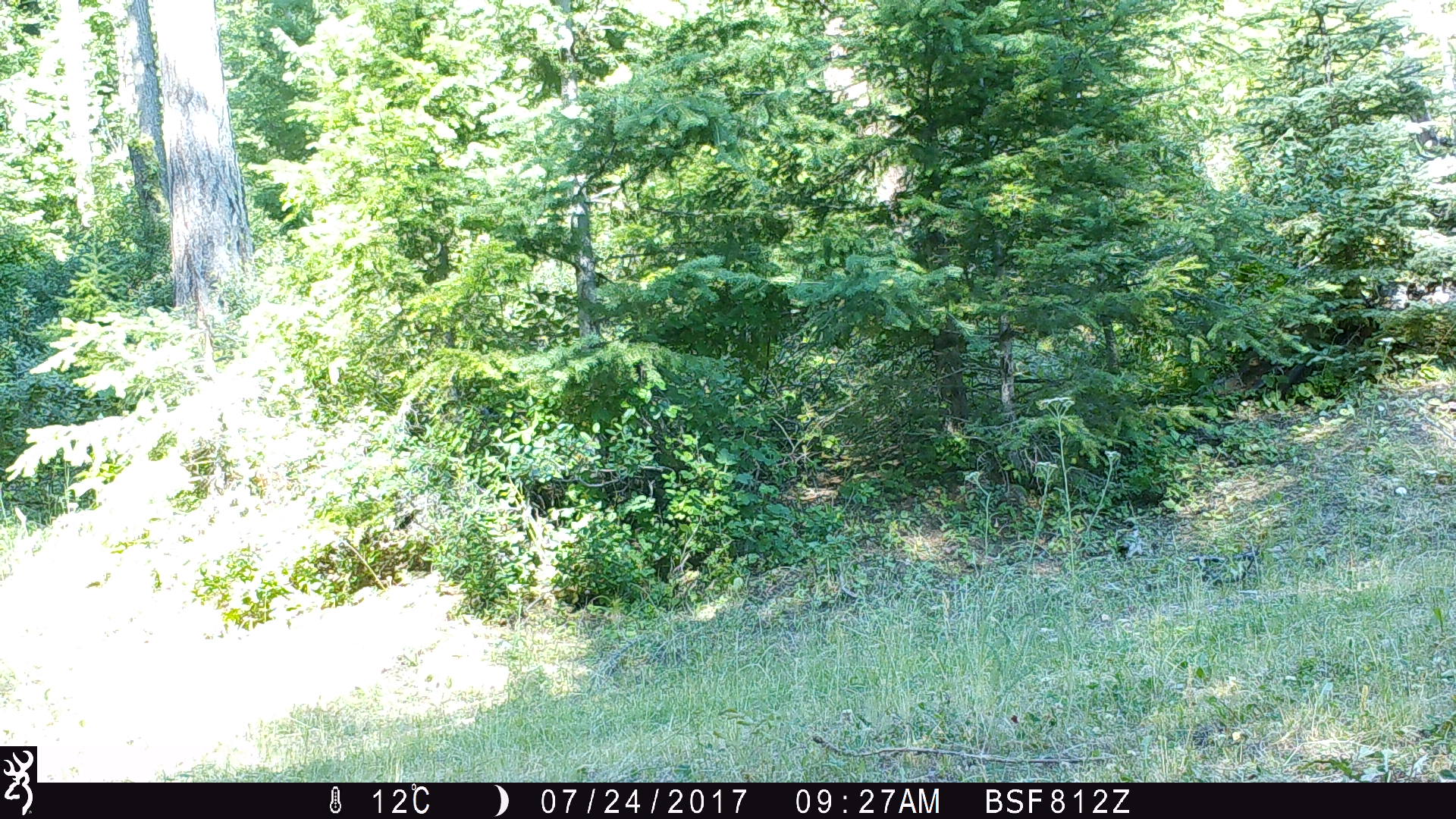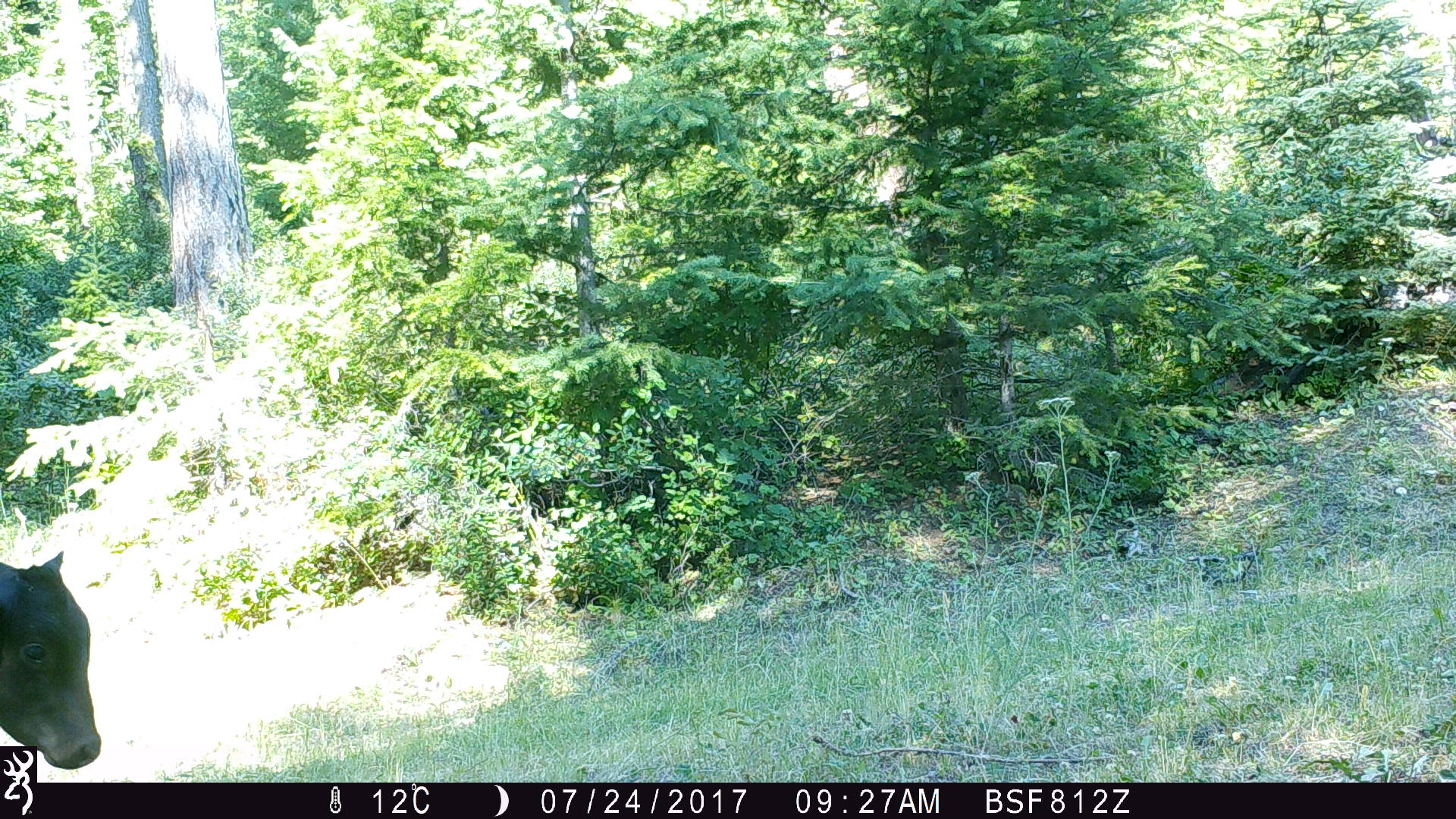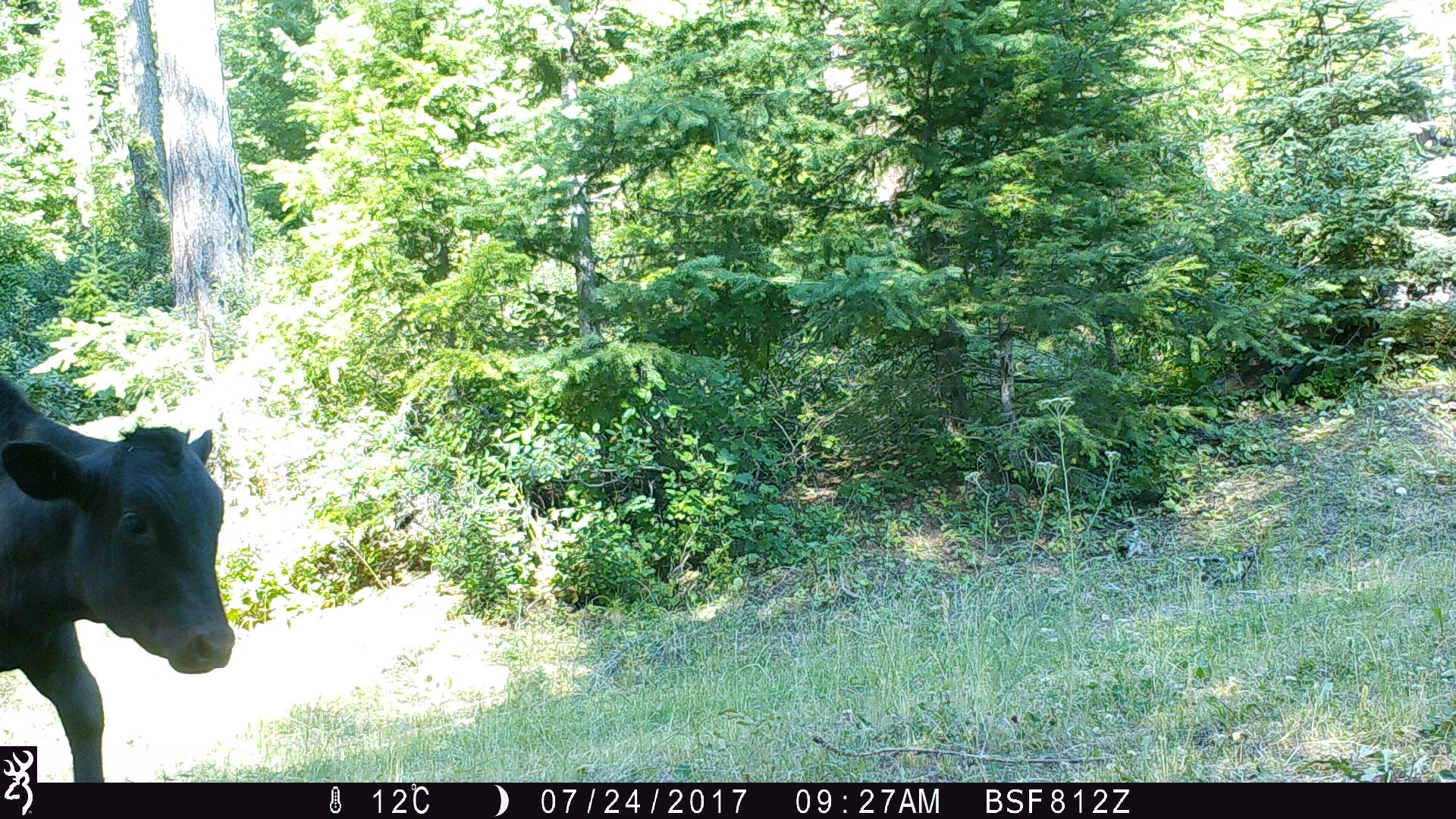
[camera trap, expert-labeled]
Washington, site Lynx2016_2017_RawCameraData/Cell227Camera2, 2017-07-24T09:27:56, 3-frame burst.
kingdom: Animalia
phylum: Chordata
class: Mammalia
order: Artiodactyla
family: Bovidae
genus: Bos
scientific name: Bos taurus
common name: domestic cattle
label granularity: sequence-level